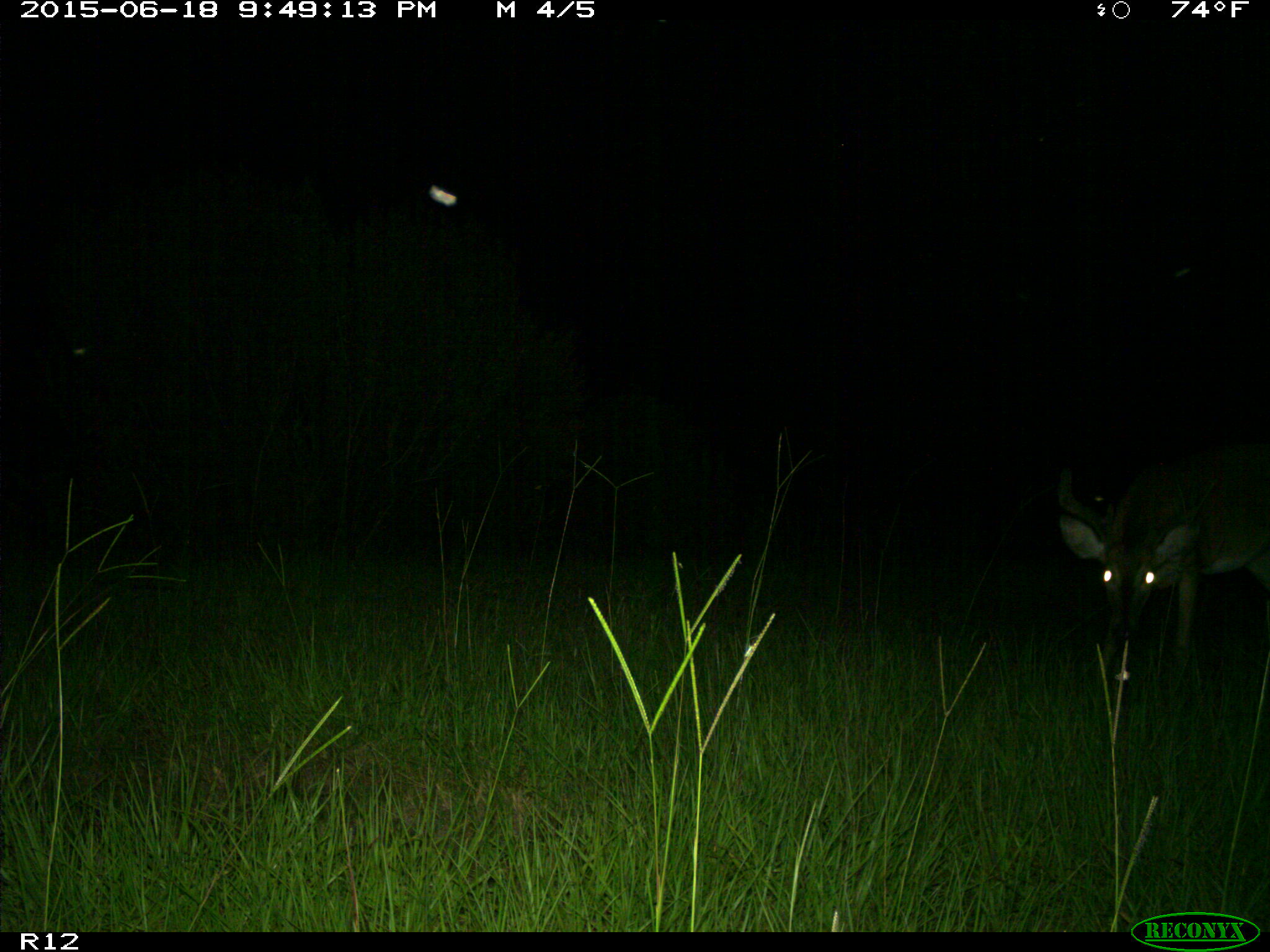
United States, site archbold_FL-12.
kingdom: Animalia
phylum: Chordata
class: Mammalia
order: Artiodactyla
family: Cervidae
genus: Odocoileus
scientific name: Odocoileus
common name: deer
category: unidentified deer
Unidentified deer (deer) (Odocoileus).